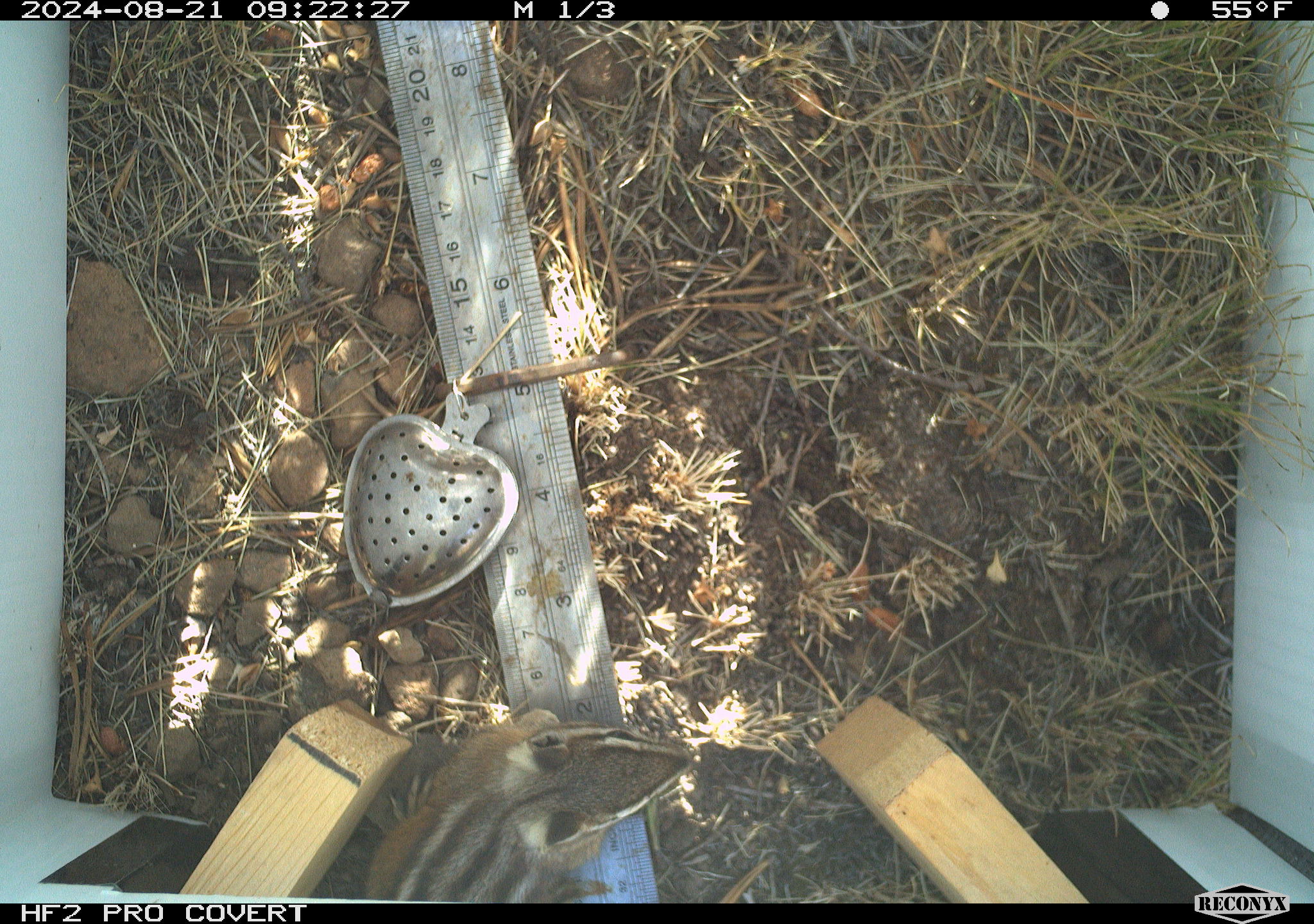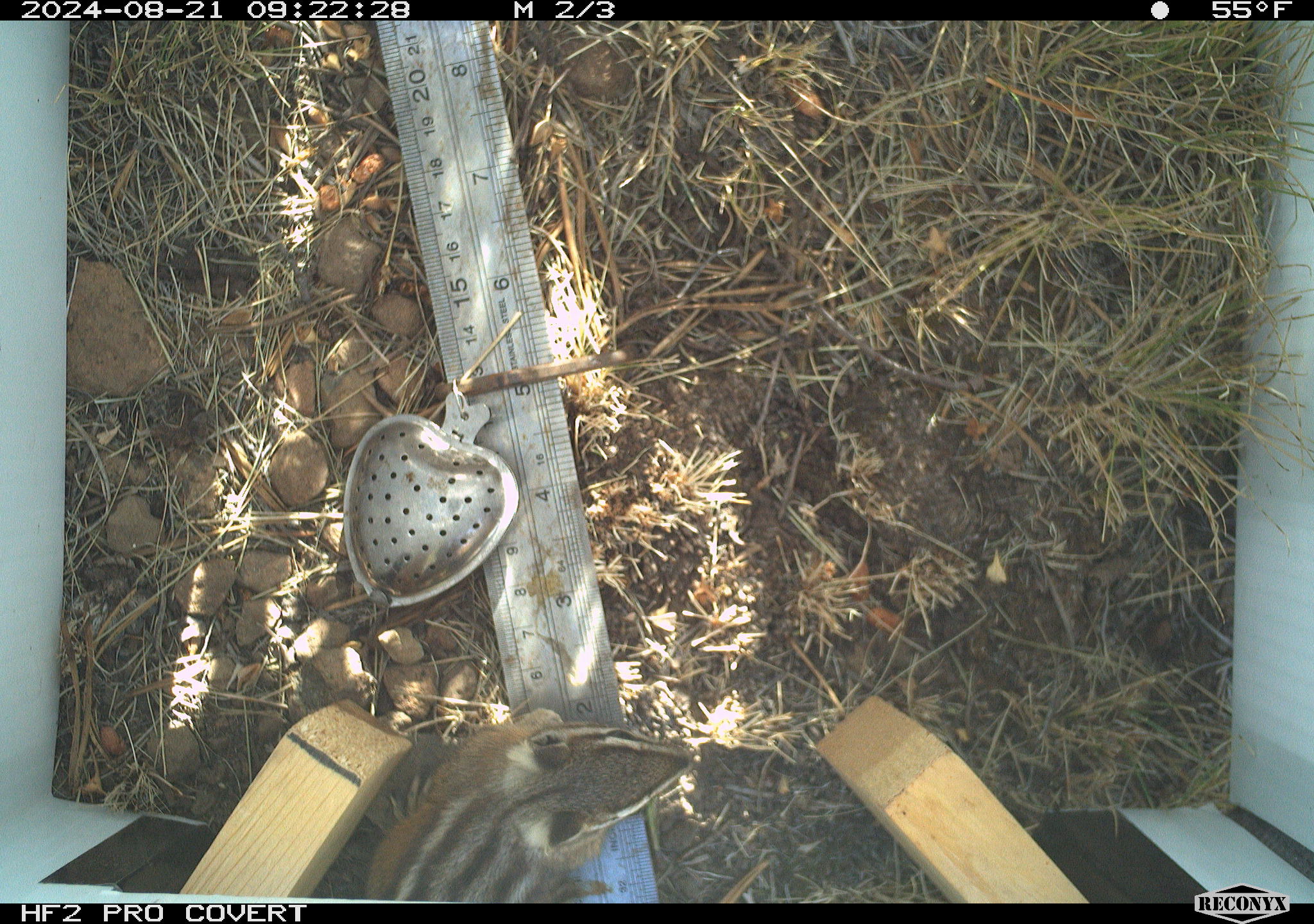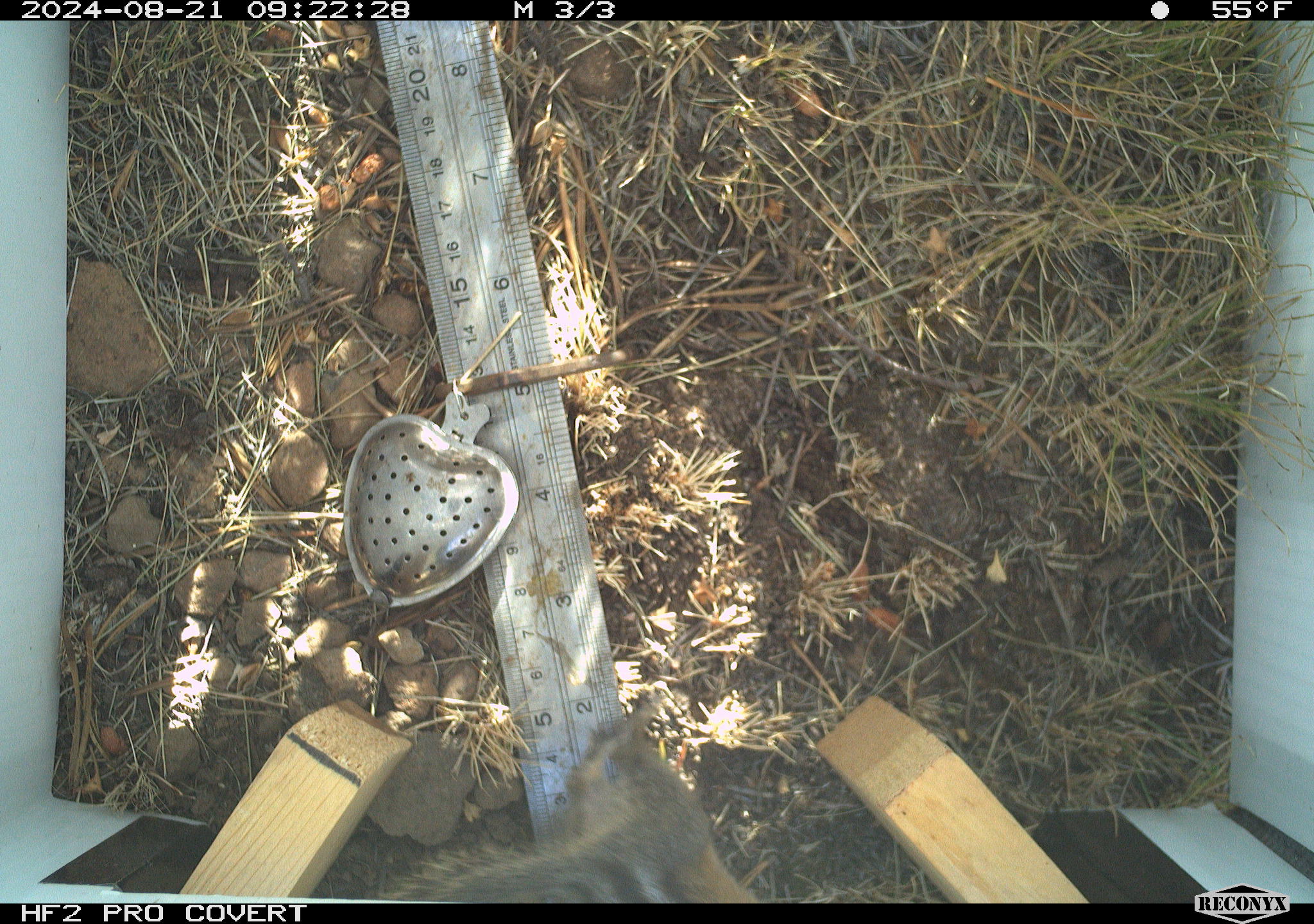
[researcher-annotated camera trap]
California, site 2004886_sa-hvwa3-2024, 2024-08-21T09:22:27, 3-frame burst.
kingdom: Animalia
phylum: Chordata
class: Mammalia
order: Rodentia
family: Sciuridae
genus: Neotamias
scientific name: Neotamias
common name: western chipmunks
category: neotamias species